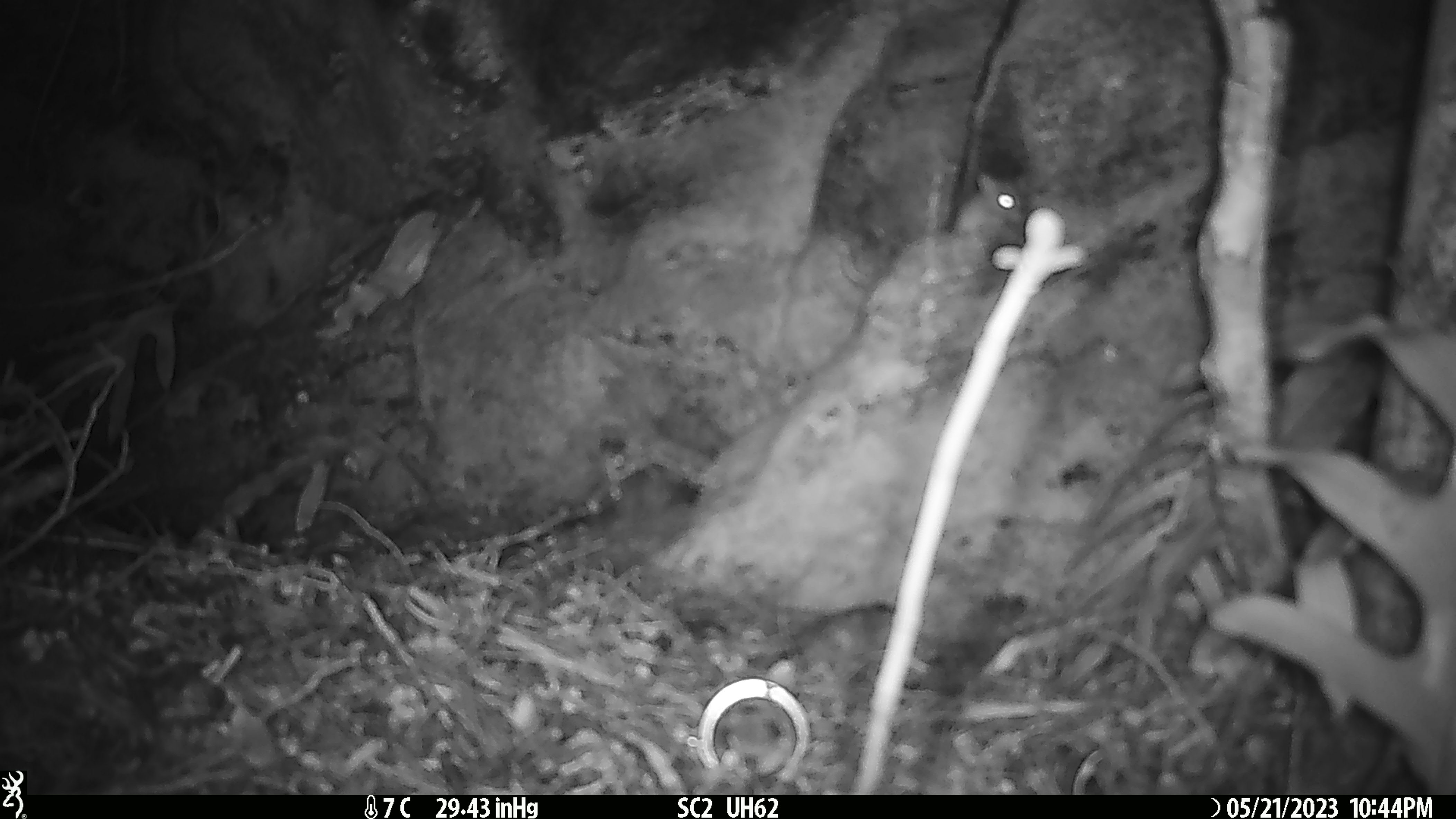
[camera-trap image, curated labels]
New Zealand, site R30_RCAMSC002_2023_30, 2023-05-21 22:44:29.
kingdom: Animalia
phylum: Chordata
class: Mammalia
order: Rodentia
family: Muridae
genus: Mus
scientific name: Mus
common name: mouse